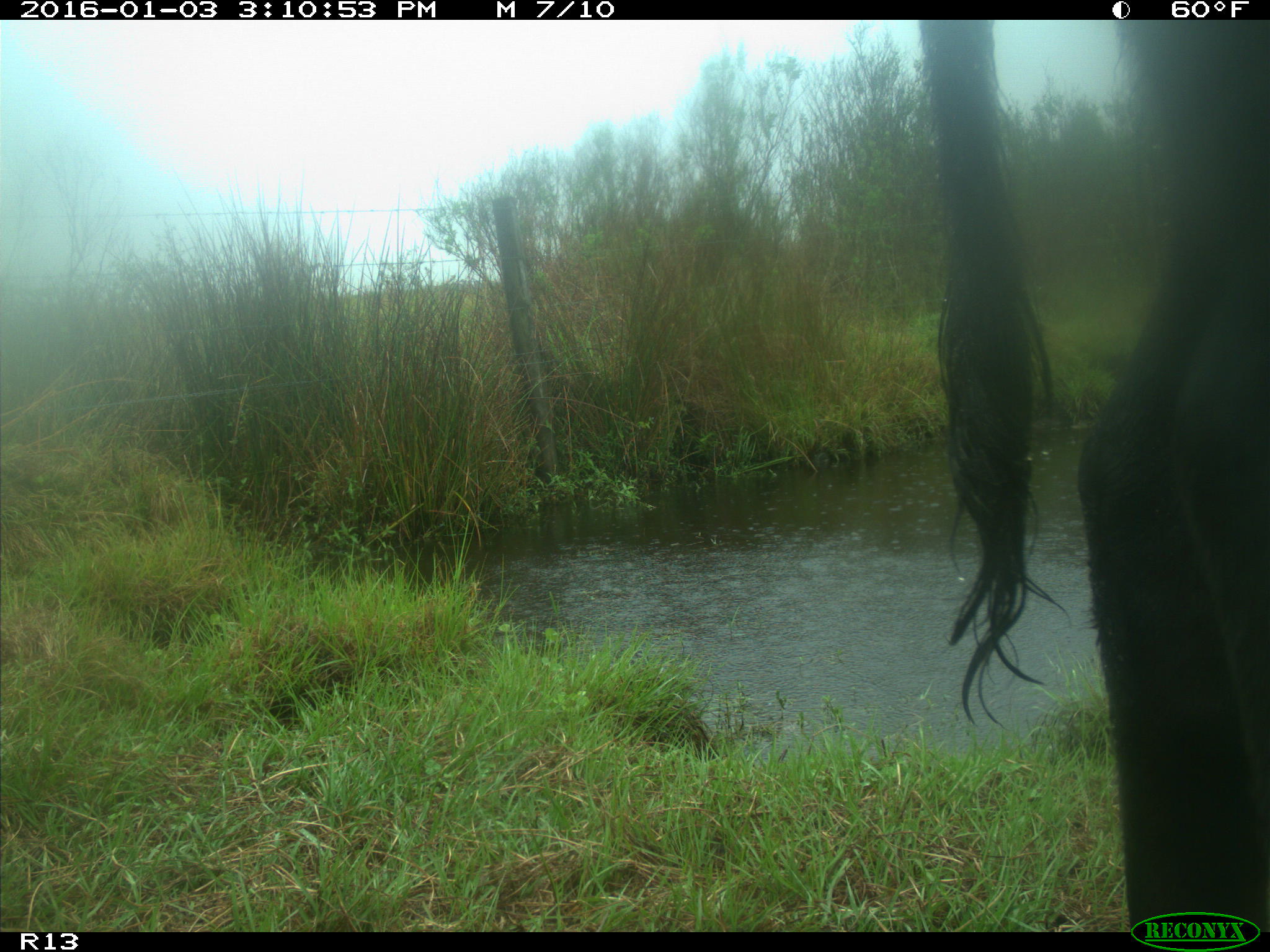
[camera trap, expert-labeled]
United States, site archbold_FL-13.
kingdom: Animalia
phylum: Chordata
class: Mammalia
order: Artiodactyla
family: Bovidae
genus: Bos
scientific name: Bos taurus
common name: domestic cow